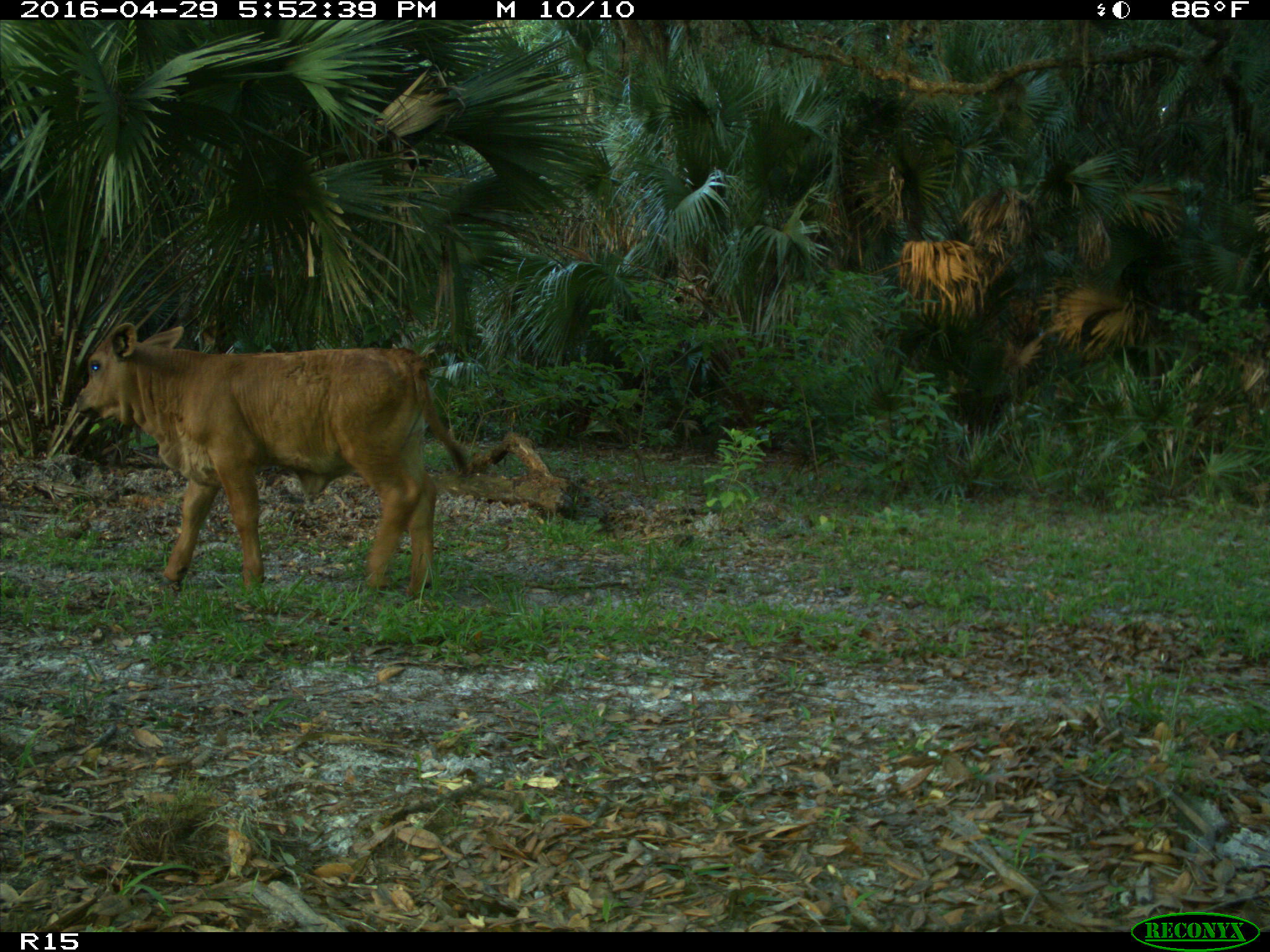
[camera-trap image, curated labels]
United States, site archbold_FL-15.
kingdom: Animalia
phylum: Chordata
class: Mammalia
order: Artiodactyla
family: Bovidae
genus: Bos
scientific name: Bos taurus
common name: domestic cow